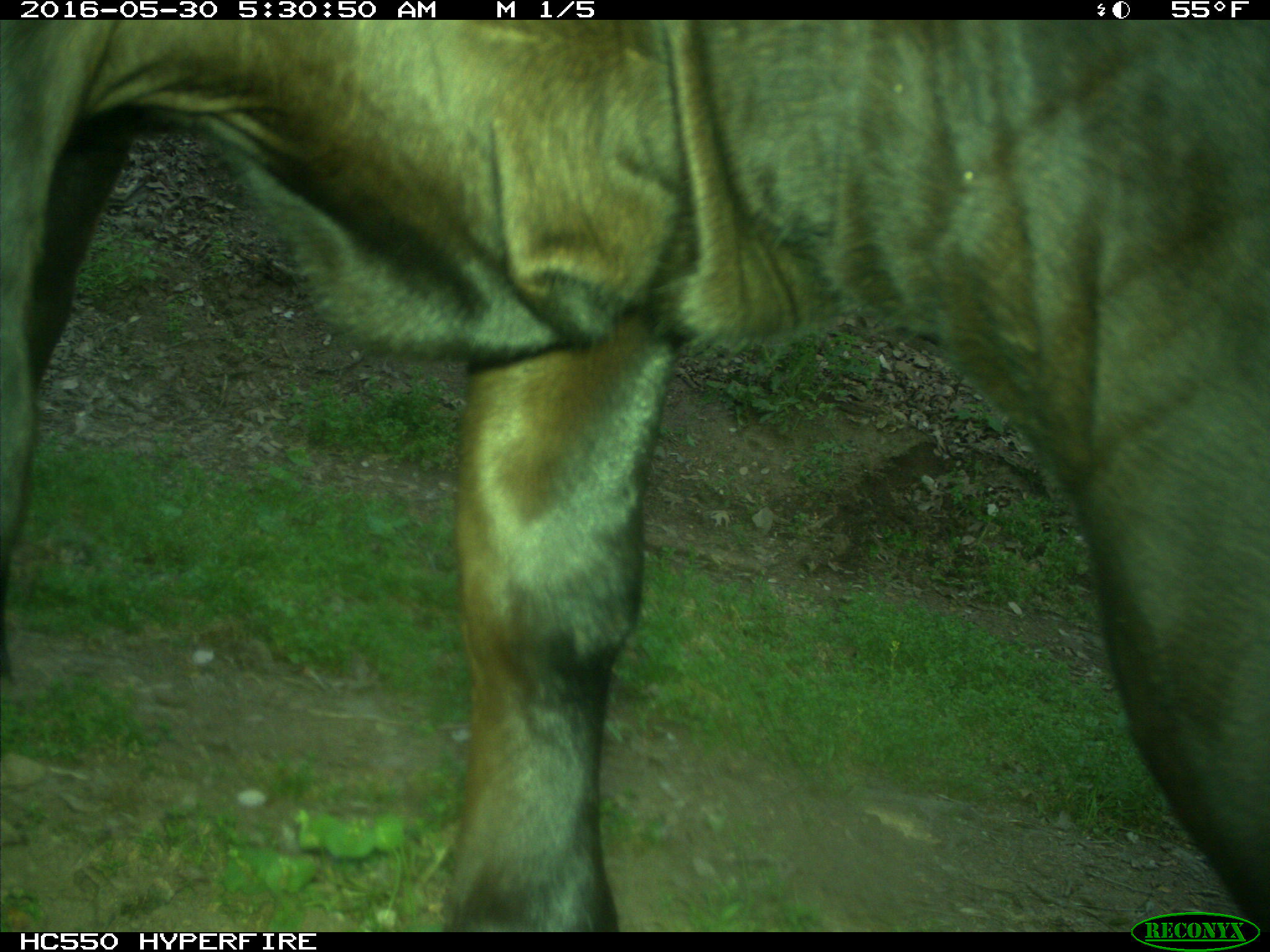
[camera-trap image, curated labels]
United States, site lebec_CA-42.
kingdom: Animalia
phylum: Chordata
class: Mammalia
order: Artiodactyla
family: Bovidae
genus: Bos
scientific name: Bos taurus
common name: domestic cow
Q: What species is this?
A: Bos taurus (domestic cow).